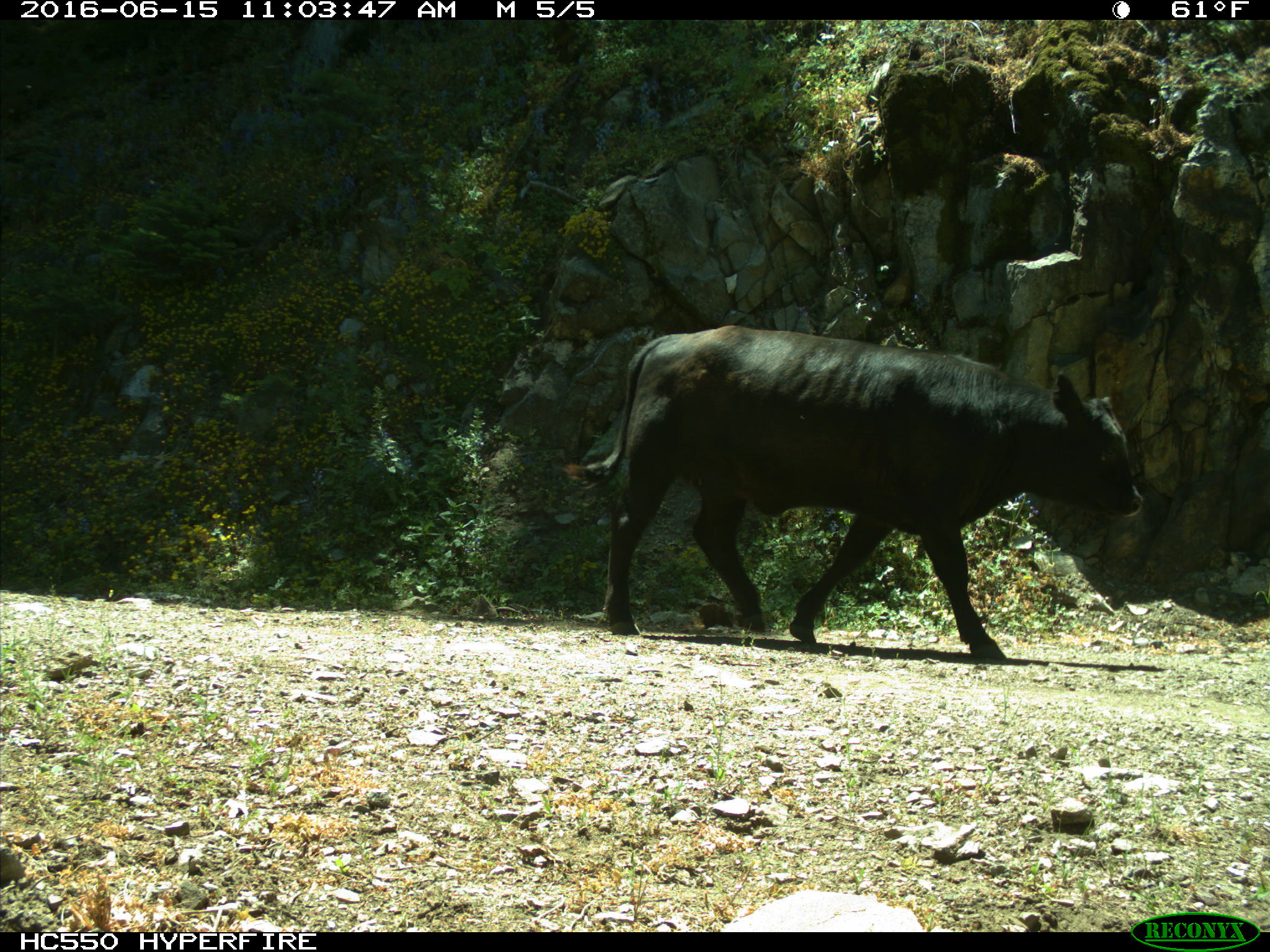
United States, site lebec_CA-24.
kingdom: Animalia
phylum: Chordata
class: Mammalia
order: Artiodactyla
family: Bovidae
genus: Bos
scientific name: Bos taurus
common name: domestic cow